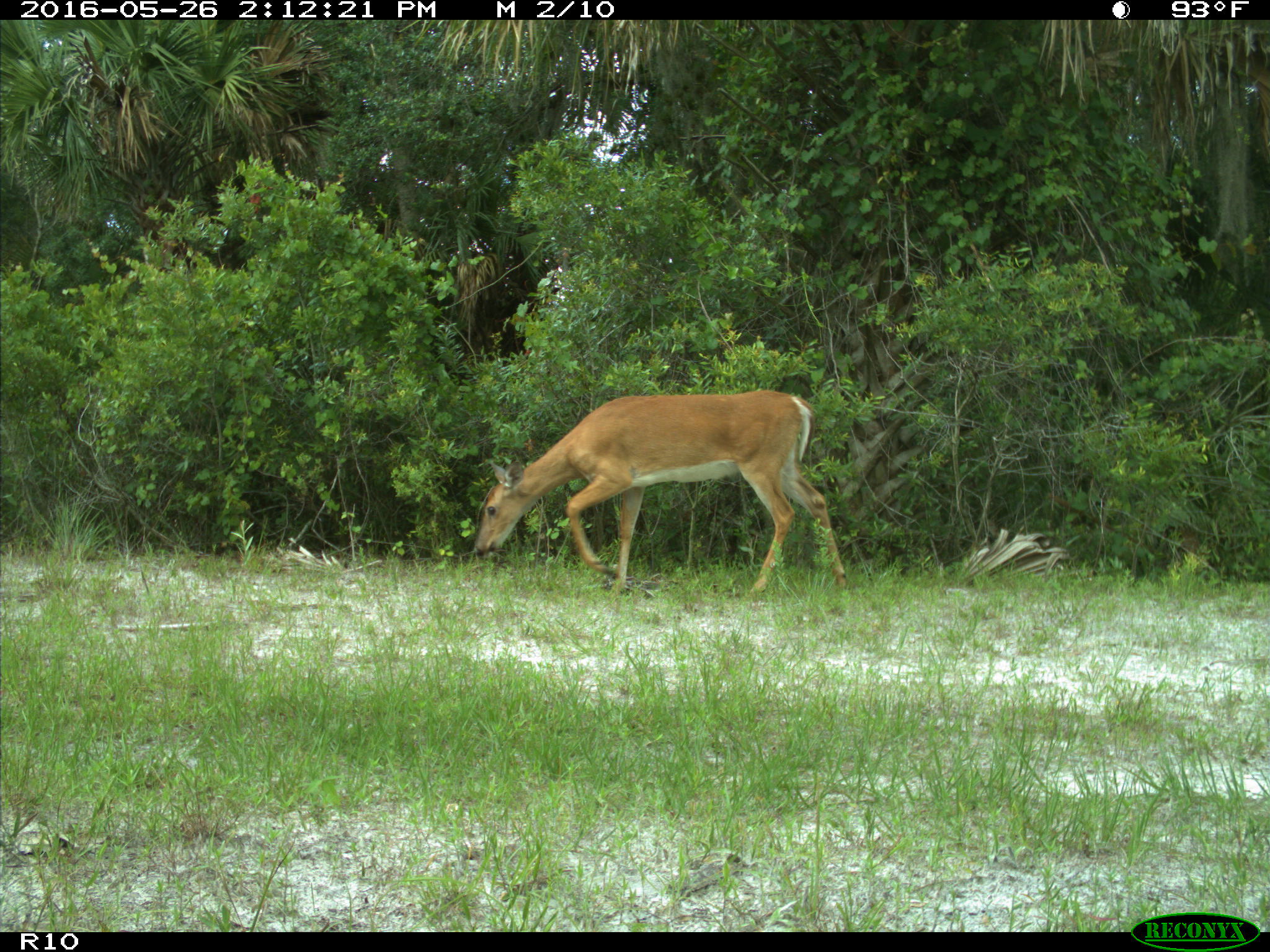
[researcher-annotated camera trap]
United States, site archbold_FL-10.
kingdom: Animalia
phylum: Chordata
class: Mammalia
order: Artiodactyla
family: Cervidae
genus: Odocoileus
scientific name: Odocoileus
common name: deer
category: unidentified deer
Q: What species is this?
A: Unidentified deer (deer) (Odocoileus).